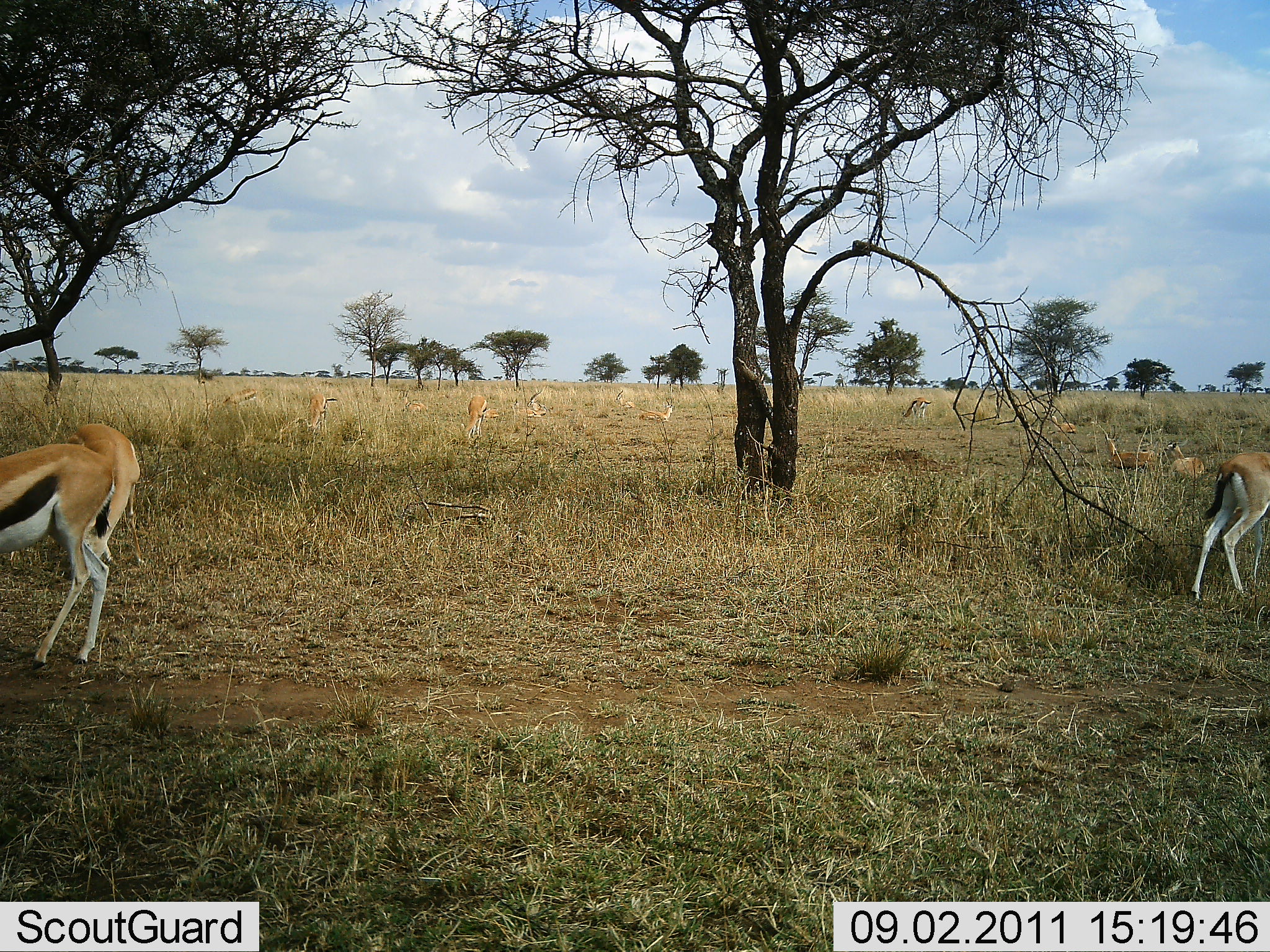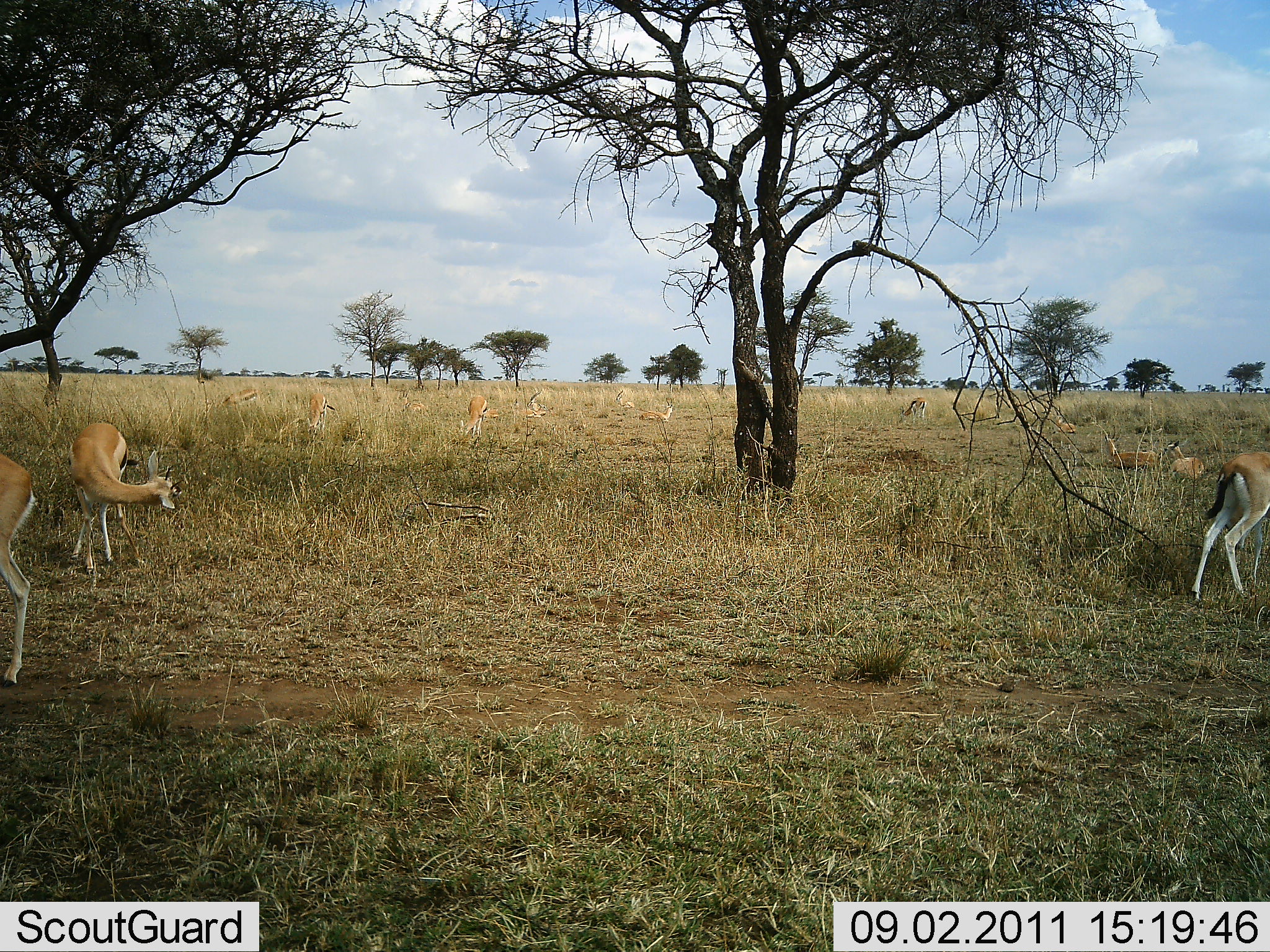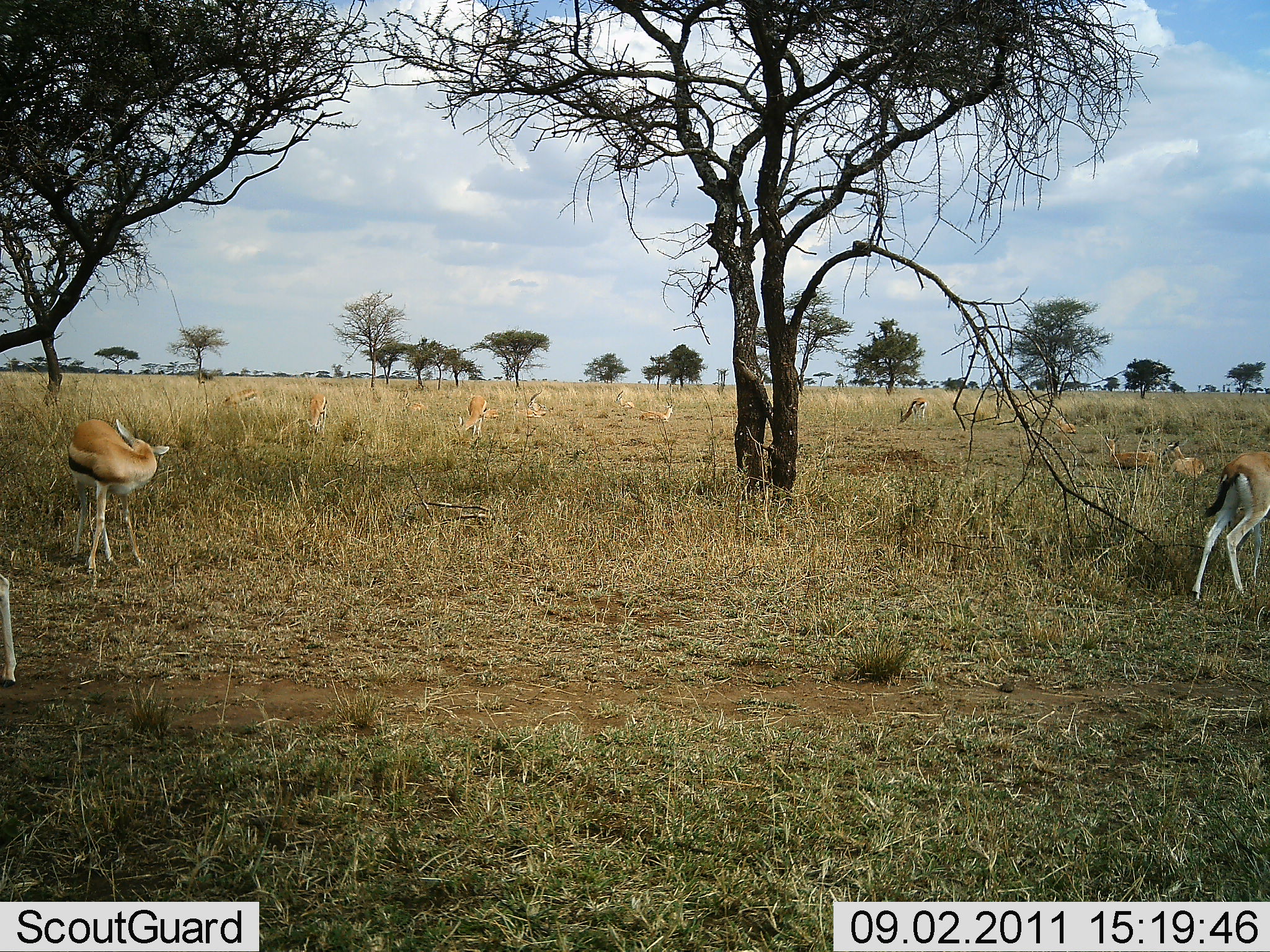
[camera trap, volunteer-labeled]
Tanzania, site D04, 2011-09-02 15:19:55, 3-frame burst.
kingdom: Animalia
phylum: Chordata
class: Mammalia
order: Artiodactyla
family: Bovidae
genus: Eudorcas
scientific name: Eudorcas thomsonii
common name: thomson's gazelle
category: gazellethomsons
Gazellethomsons (thomson's gazelle) (Eudorcas thomsonii), count 11-50. Behavior (volunteer vote fractions): standing 69%, resting 77%, moving 46%, interacting 15%. Young present (vote fraction): 0%. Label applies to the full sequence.